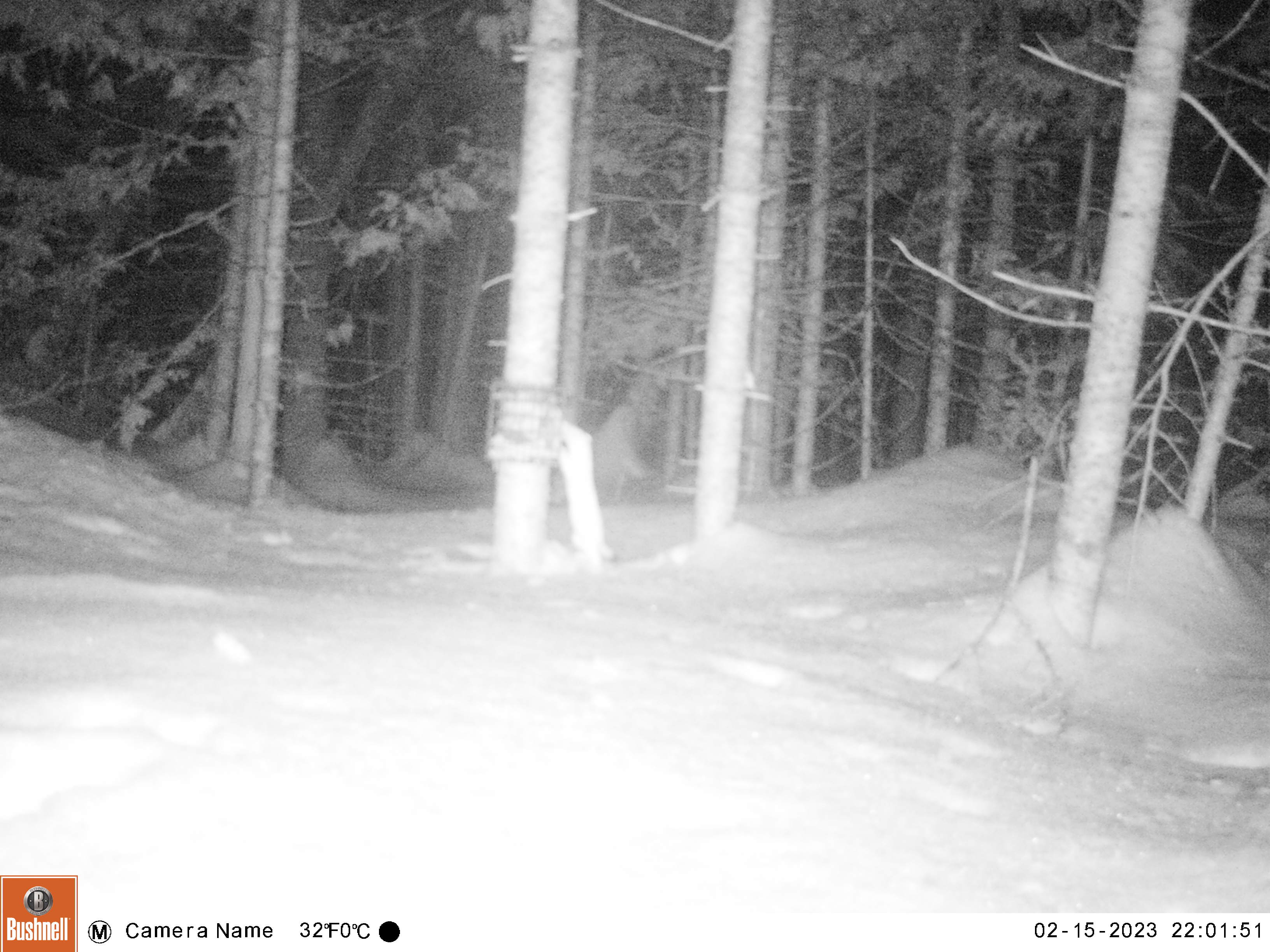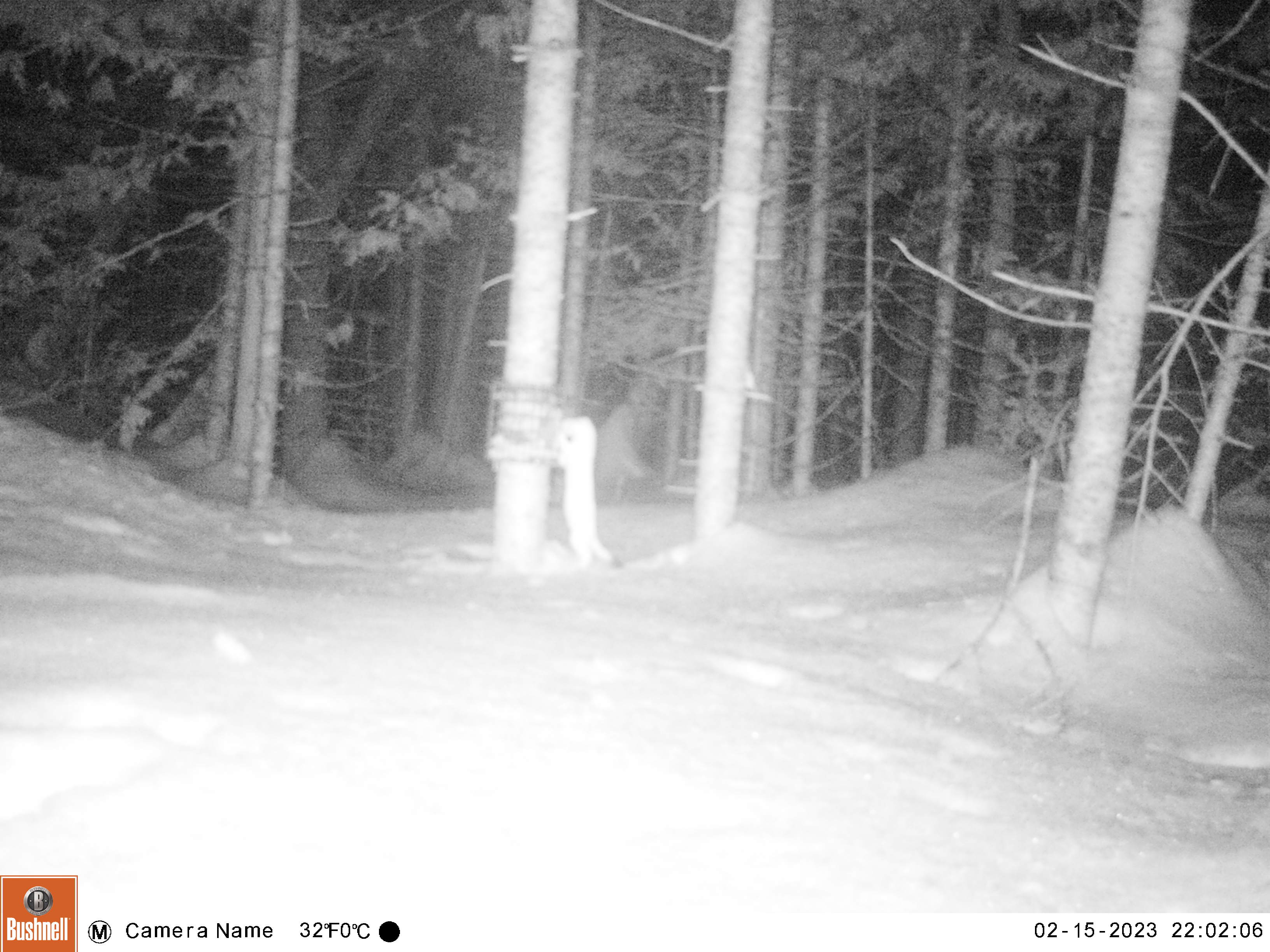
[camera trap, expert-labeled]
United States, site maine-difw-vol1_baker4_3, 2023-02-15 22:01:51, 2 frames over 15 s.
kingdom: Animalia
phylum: Chordata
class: Mammalia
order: Carnivora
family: Mustelidae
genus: Mustela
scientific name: Mustela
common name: weasel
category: weasel sp.